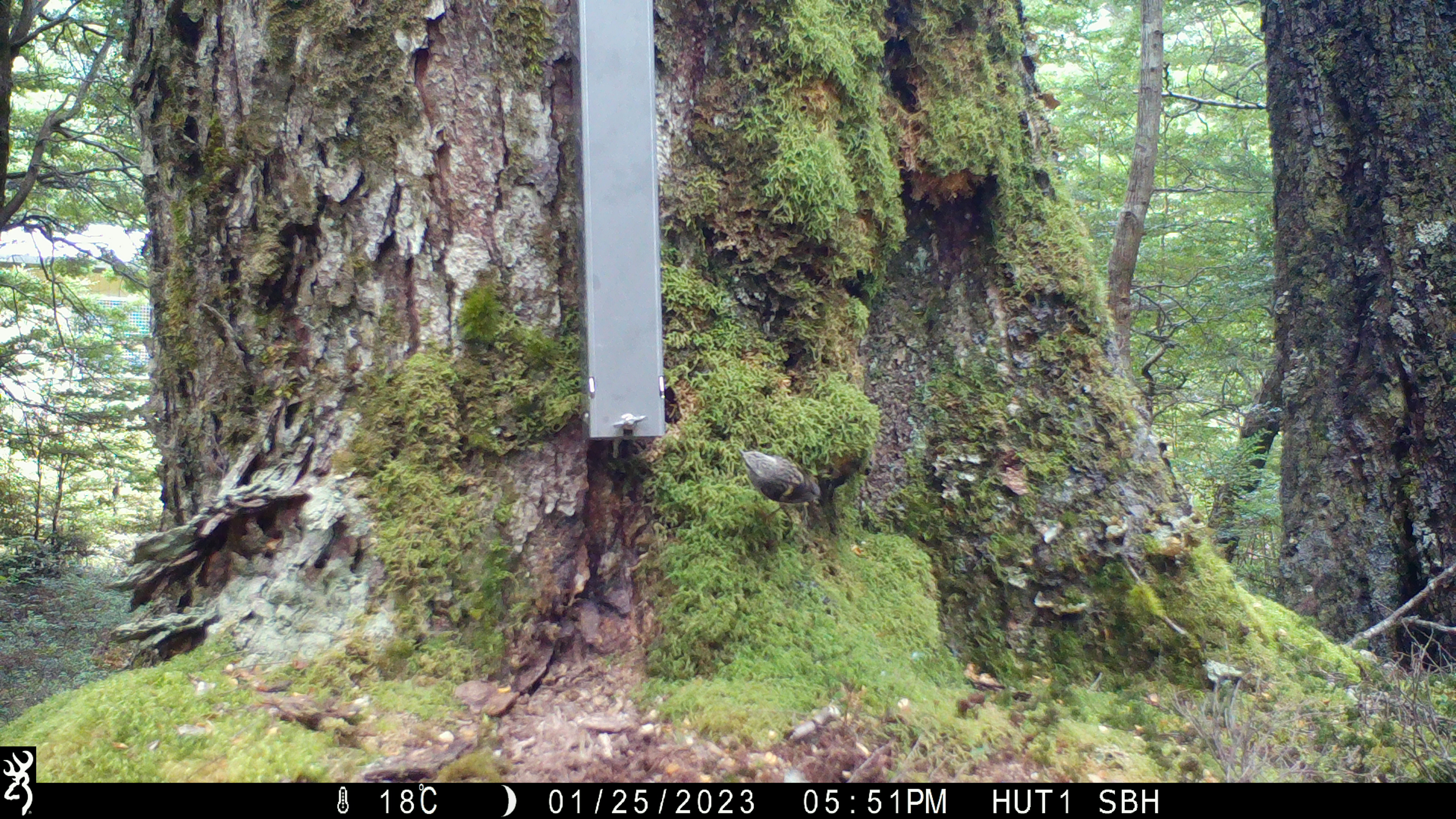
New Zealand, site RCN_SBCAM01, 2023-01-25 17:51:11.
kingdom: Animalia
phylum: Chordata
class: Aves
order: Passeriformes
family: Acanthisittidae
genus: Acanthisitta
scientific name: Acanthisitta chloris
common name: rifleman